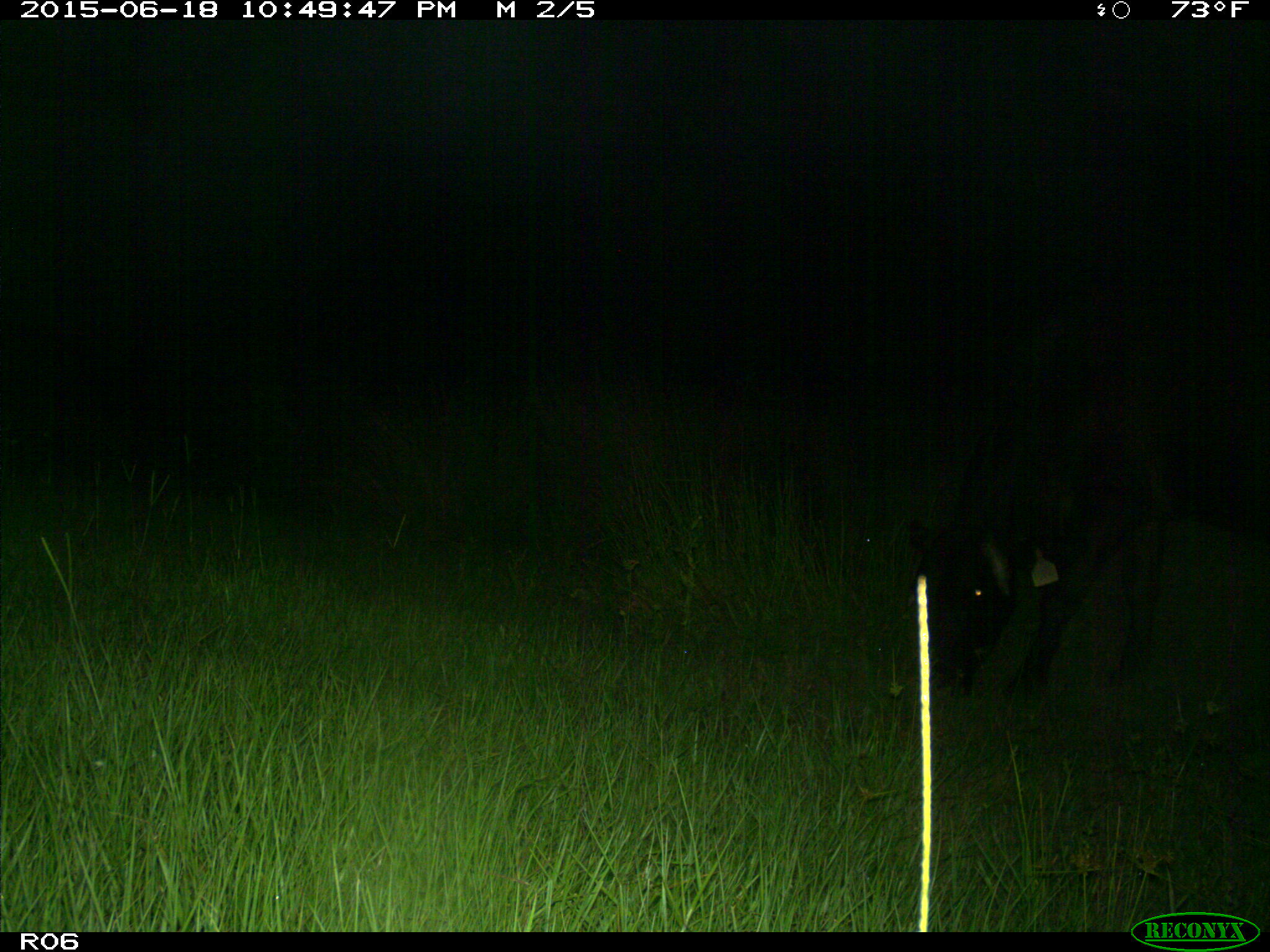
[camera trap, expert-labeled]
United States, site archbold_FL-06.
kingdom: Animalia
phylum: Chordata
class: Mammalia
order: Artiodactyla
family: Bovidae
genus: Bos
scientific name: Bos taurus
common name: domestic cow